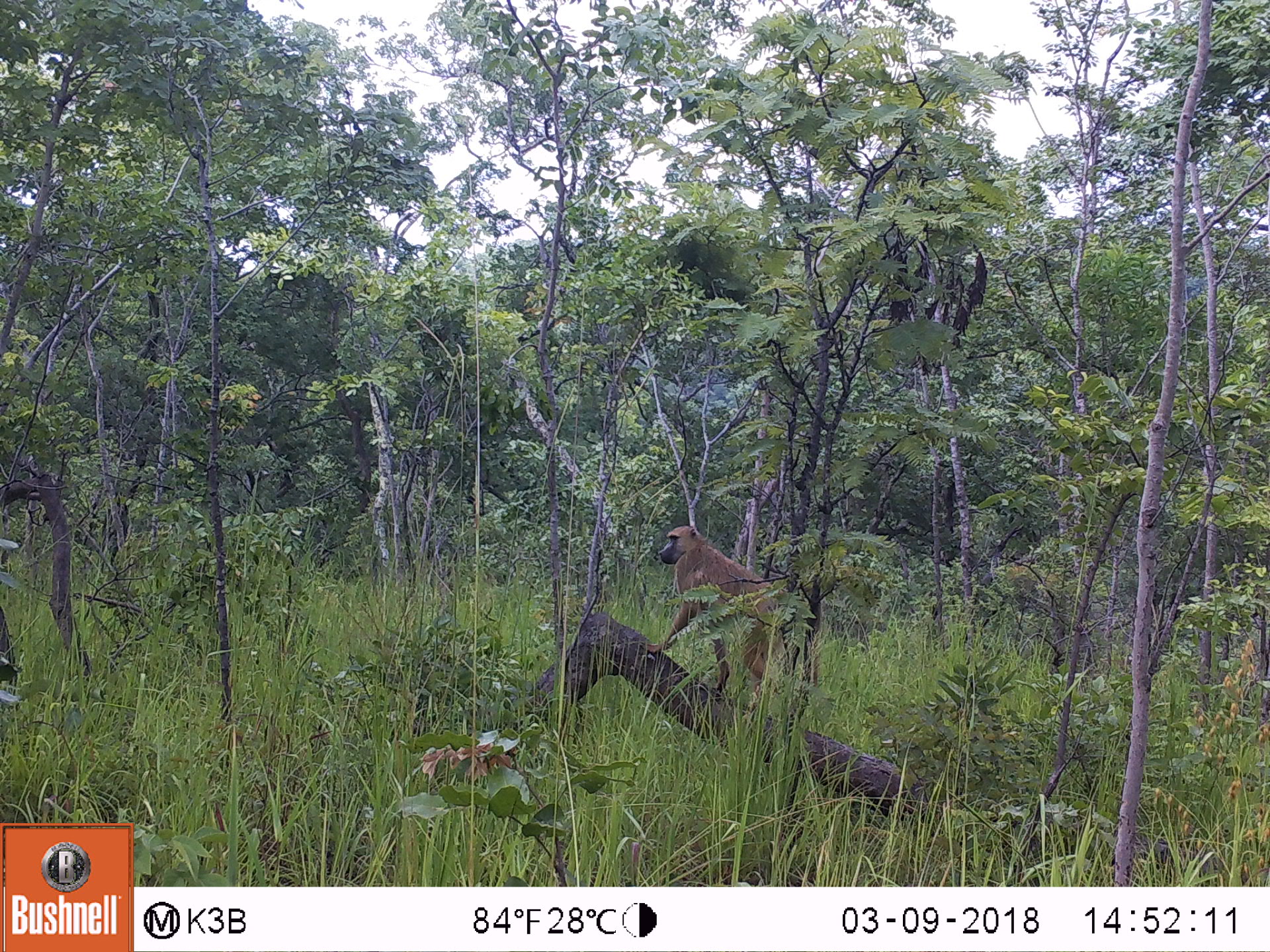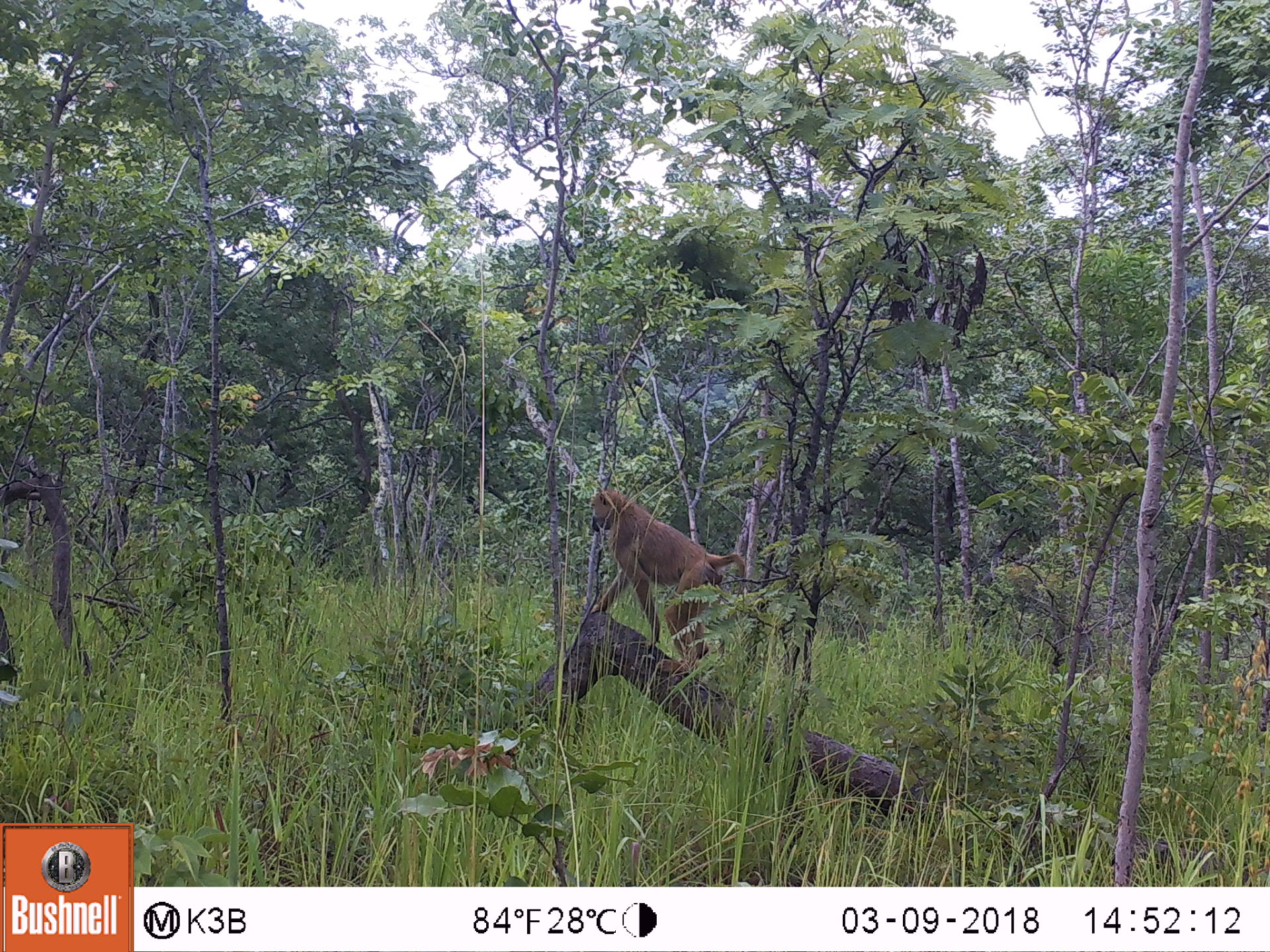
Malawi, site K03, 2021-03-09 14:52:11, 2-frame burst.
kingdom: Animalia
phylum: Chordata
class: Mammalia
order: Primates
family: Cercopithecidae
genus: Papio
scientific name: Papio cynocephalus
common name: yellow baboon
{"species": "yellow baboon (Papio cynocephalus)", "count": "1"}